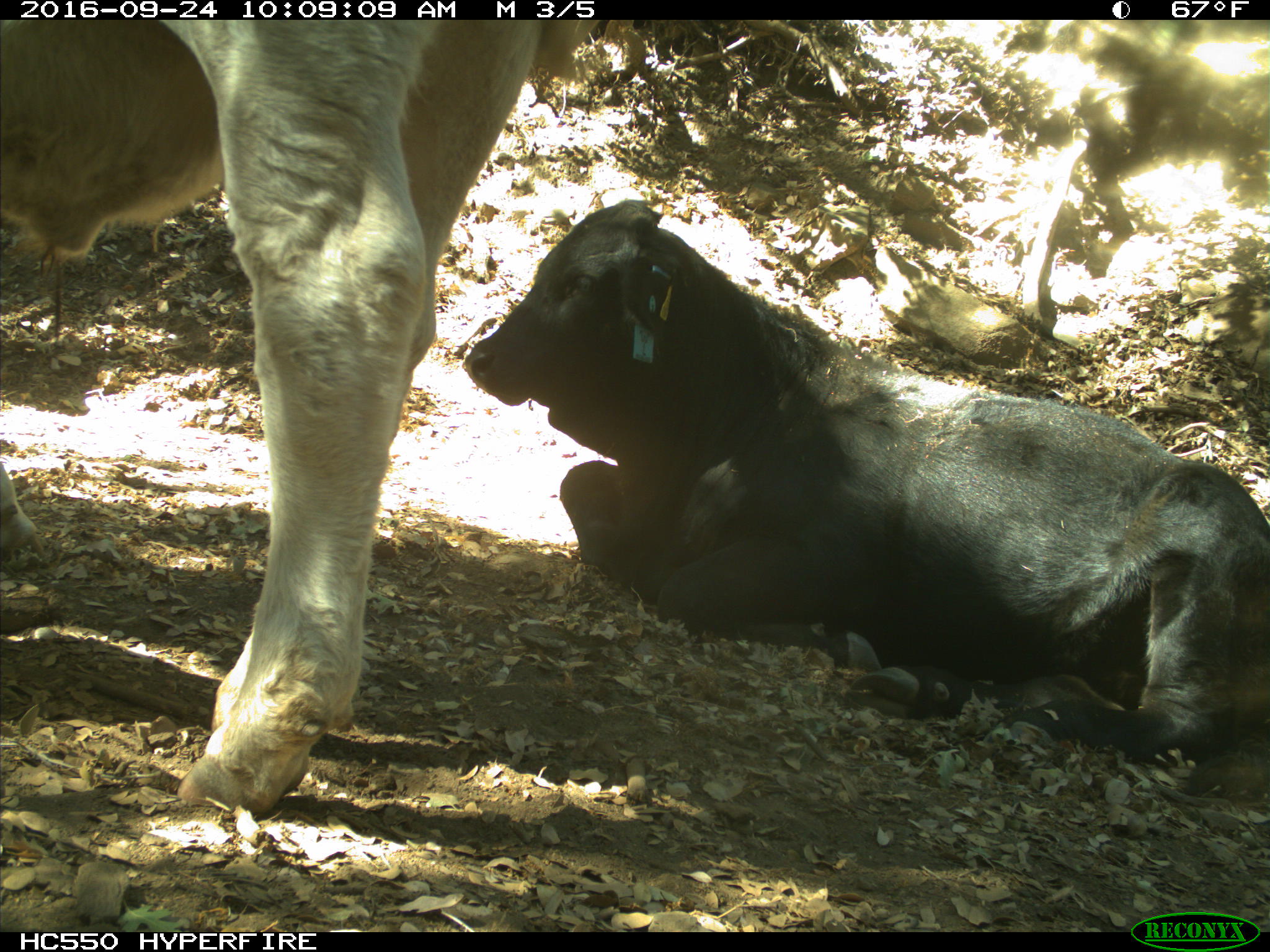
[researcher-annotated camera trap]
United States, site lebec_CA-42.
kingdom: Animalia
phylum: Chordata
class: Mammalia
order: Artiodactyla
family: Bovidae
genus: Bos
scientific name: Bos taurus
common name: domestic cow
Bos taurus (domestic cow).